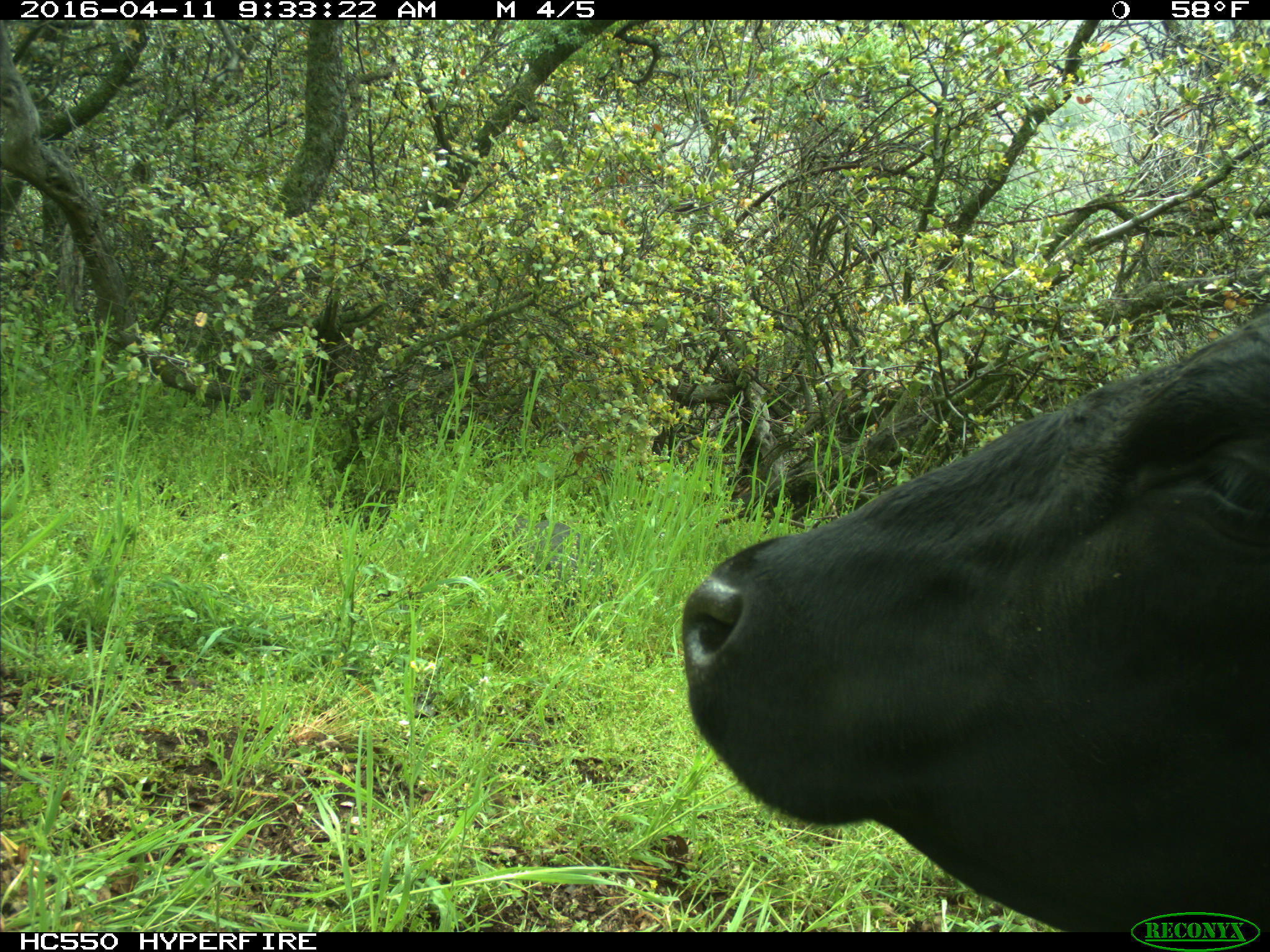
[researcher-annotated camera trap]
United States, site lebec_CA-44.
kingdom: Animalia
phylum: Chordata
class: Mammalia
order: Artiodactyla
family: Bovidae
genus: Bos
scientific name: Bos taurus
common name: domestic cow